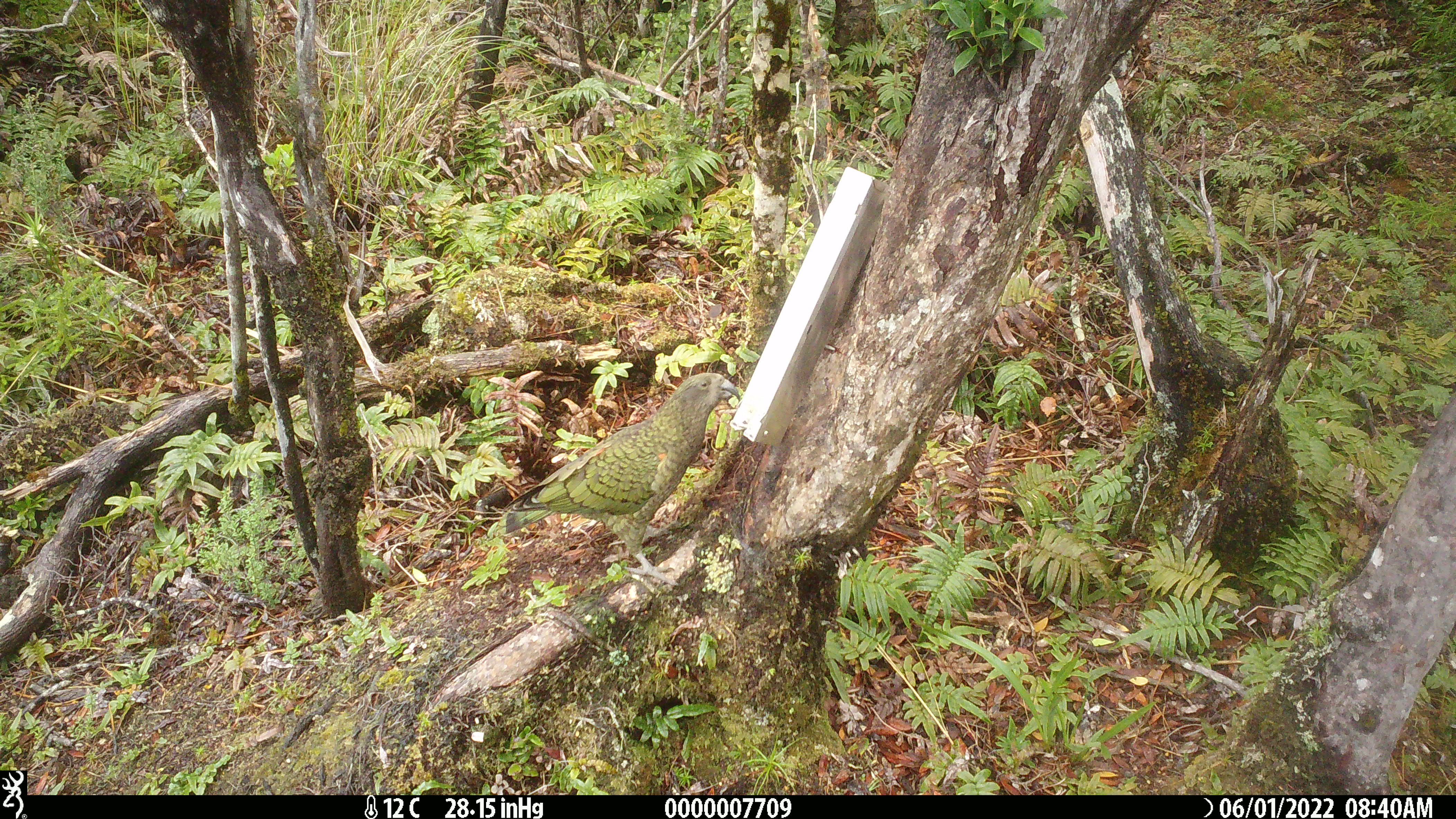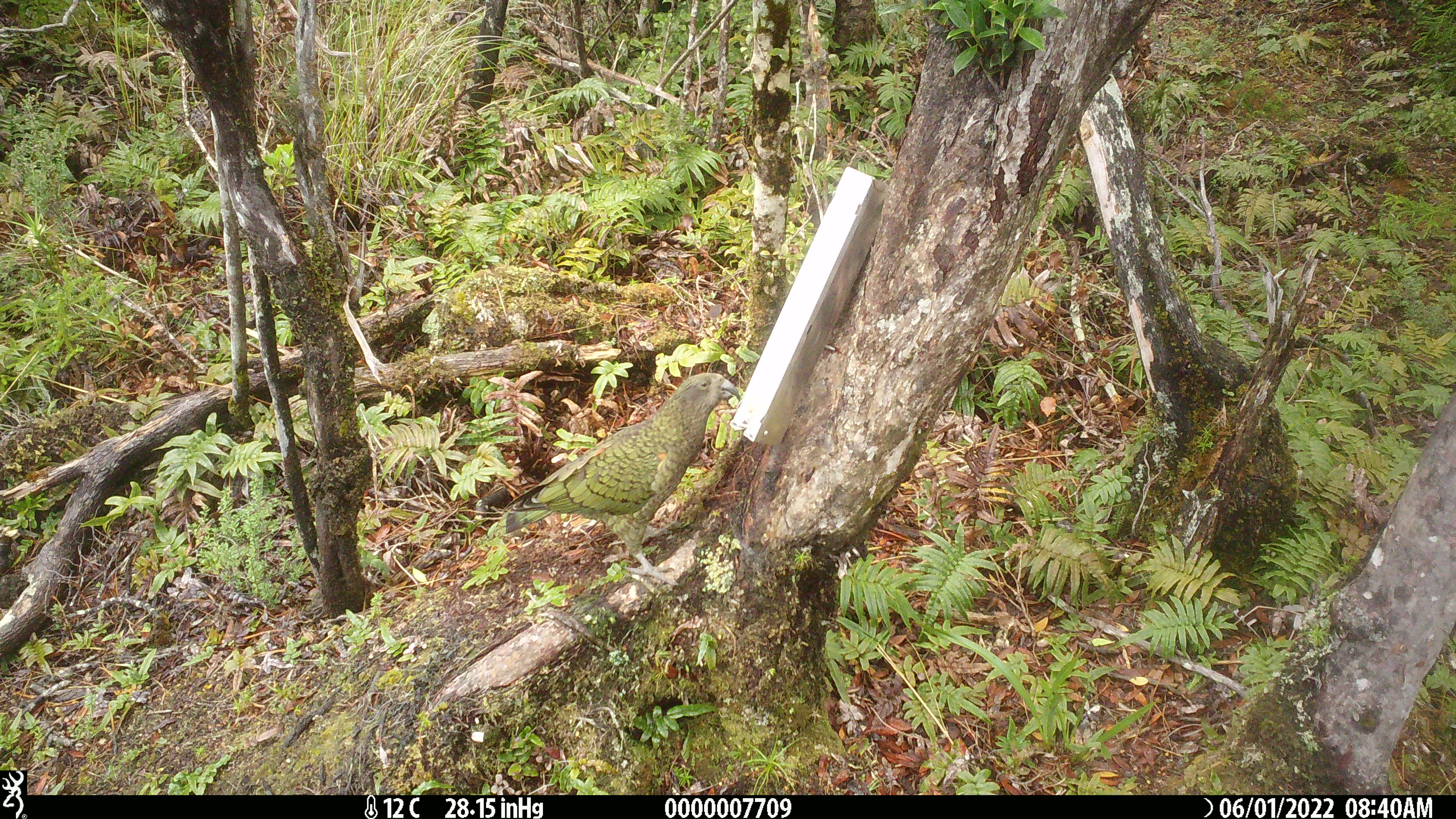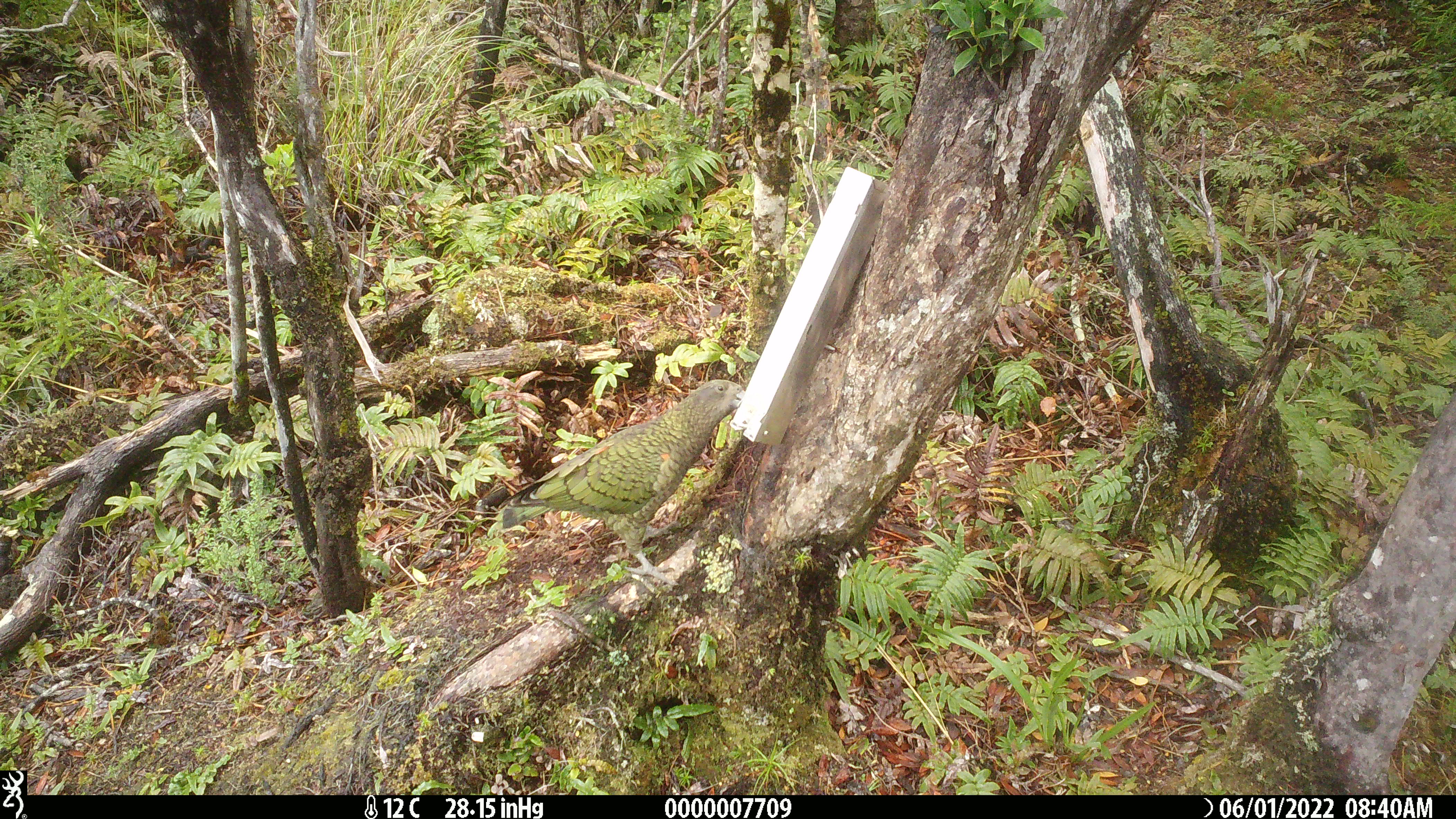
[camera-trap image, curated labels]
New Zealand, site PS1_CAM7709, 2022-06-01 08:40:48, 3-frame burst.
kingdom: Animalia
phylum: Chordata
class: Aves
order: Psittaciformes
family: Strigopidae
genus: Nestor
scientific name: Nestor notabilis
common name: kea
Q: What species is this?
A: Kea (Nestor notabilis).